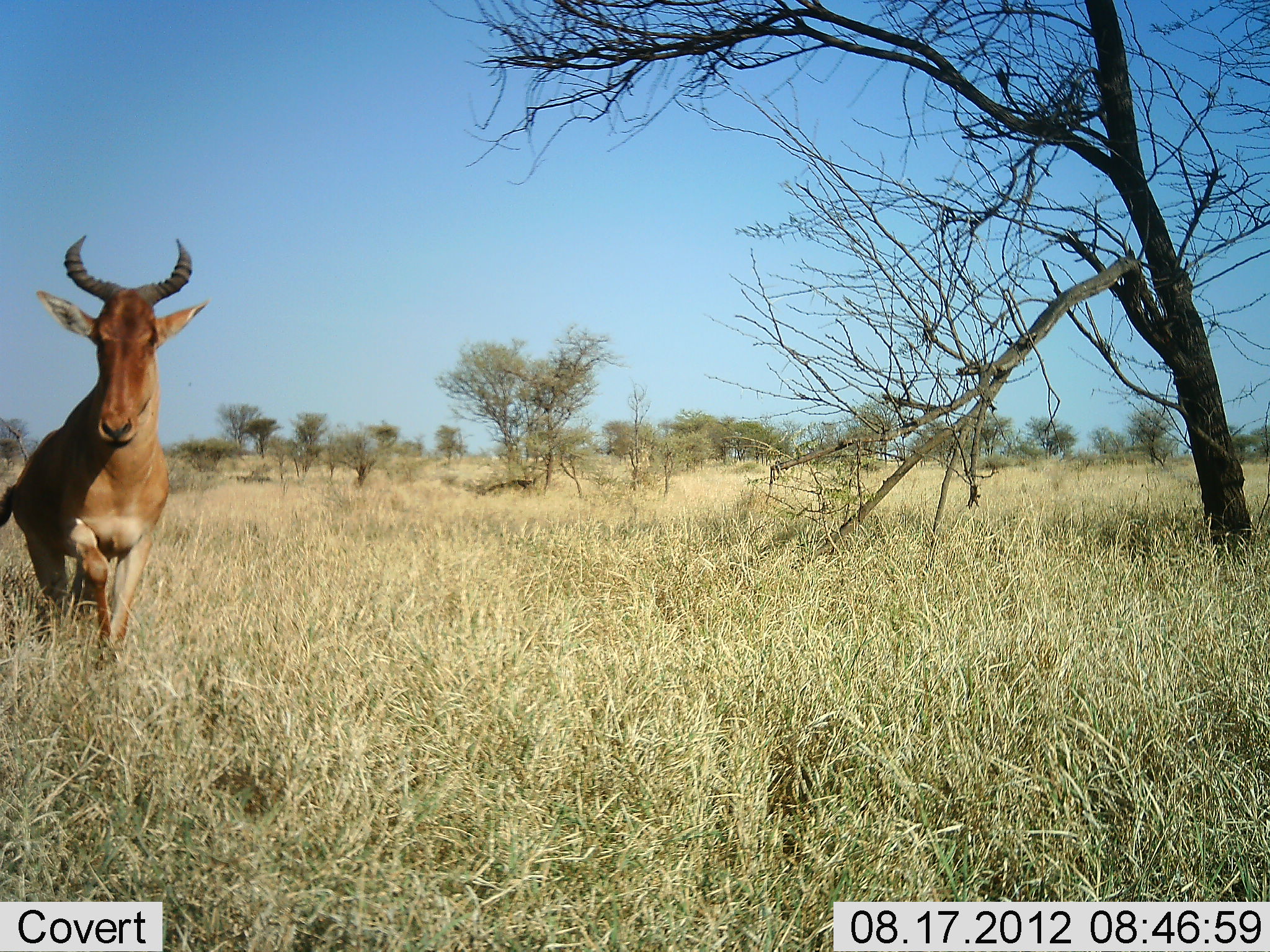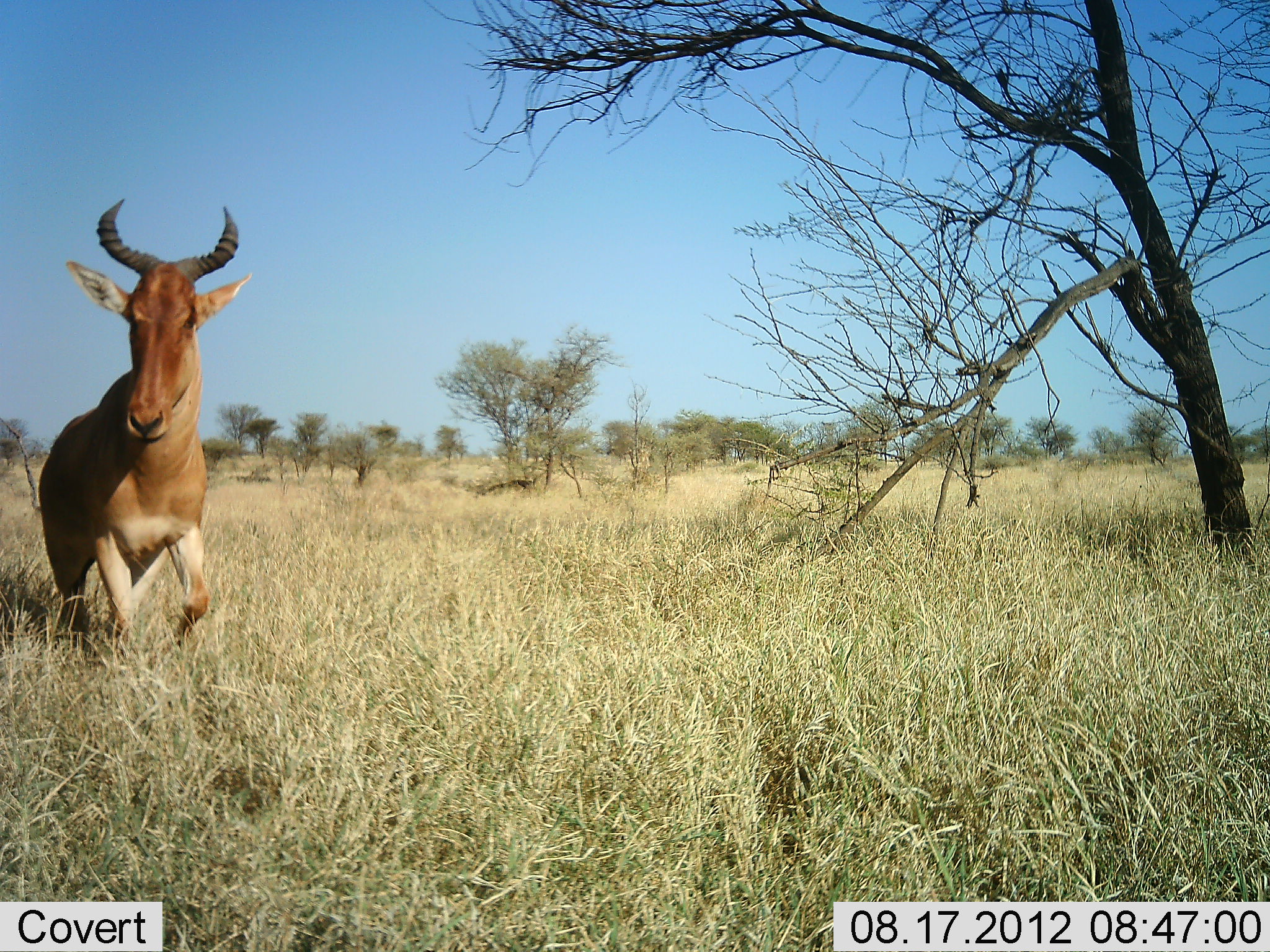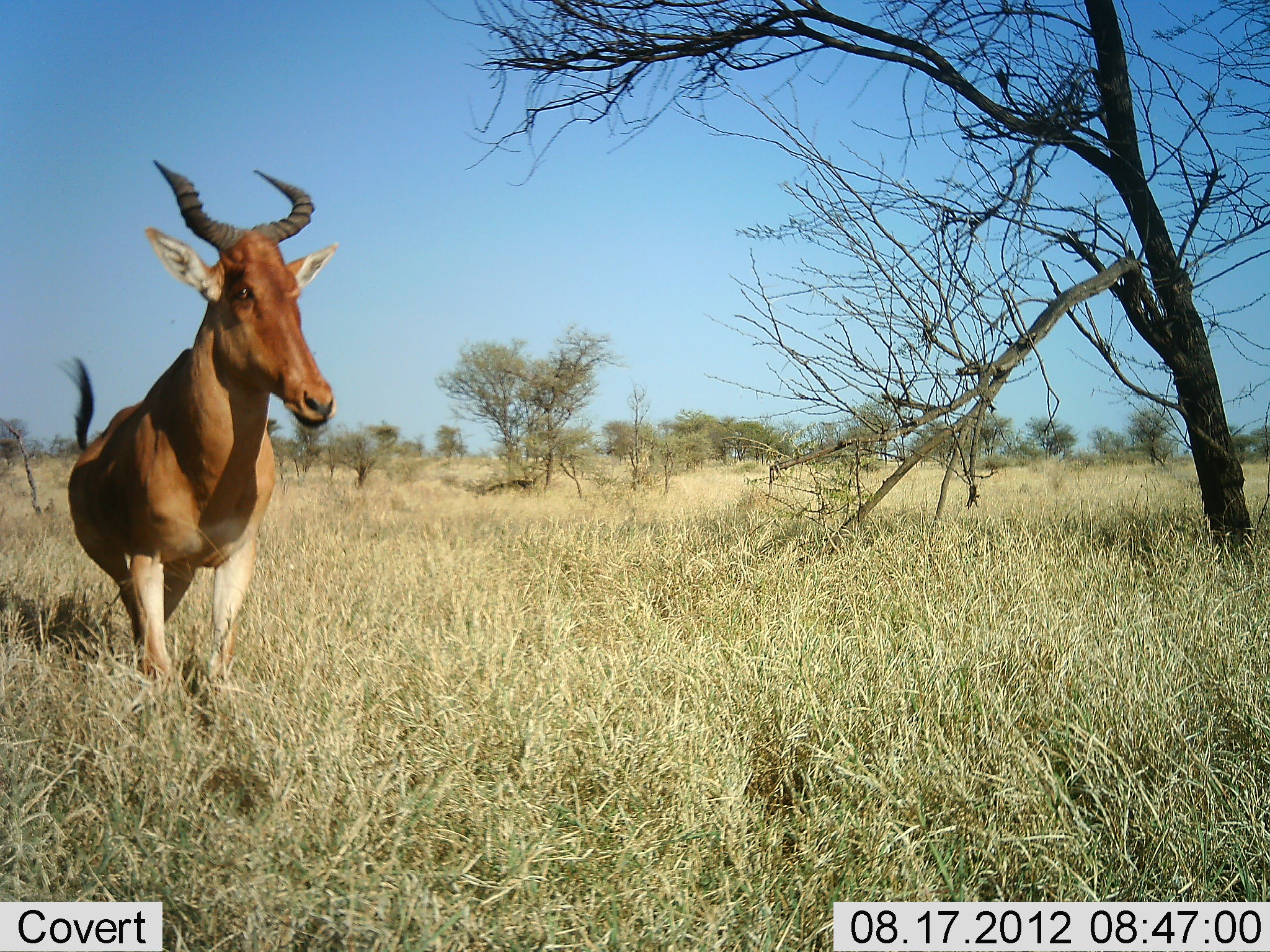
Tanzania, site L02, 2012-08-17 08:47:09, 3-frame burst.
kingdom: Animalia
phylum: Chordata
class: Mammalia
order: Artiodactyla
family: Bovidae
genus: Alcelaphus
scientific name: Alcelaphus buselaphus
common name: hartebeest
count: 1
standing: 0%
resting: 0%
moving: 100%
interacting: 0%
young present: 0%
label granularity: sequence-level